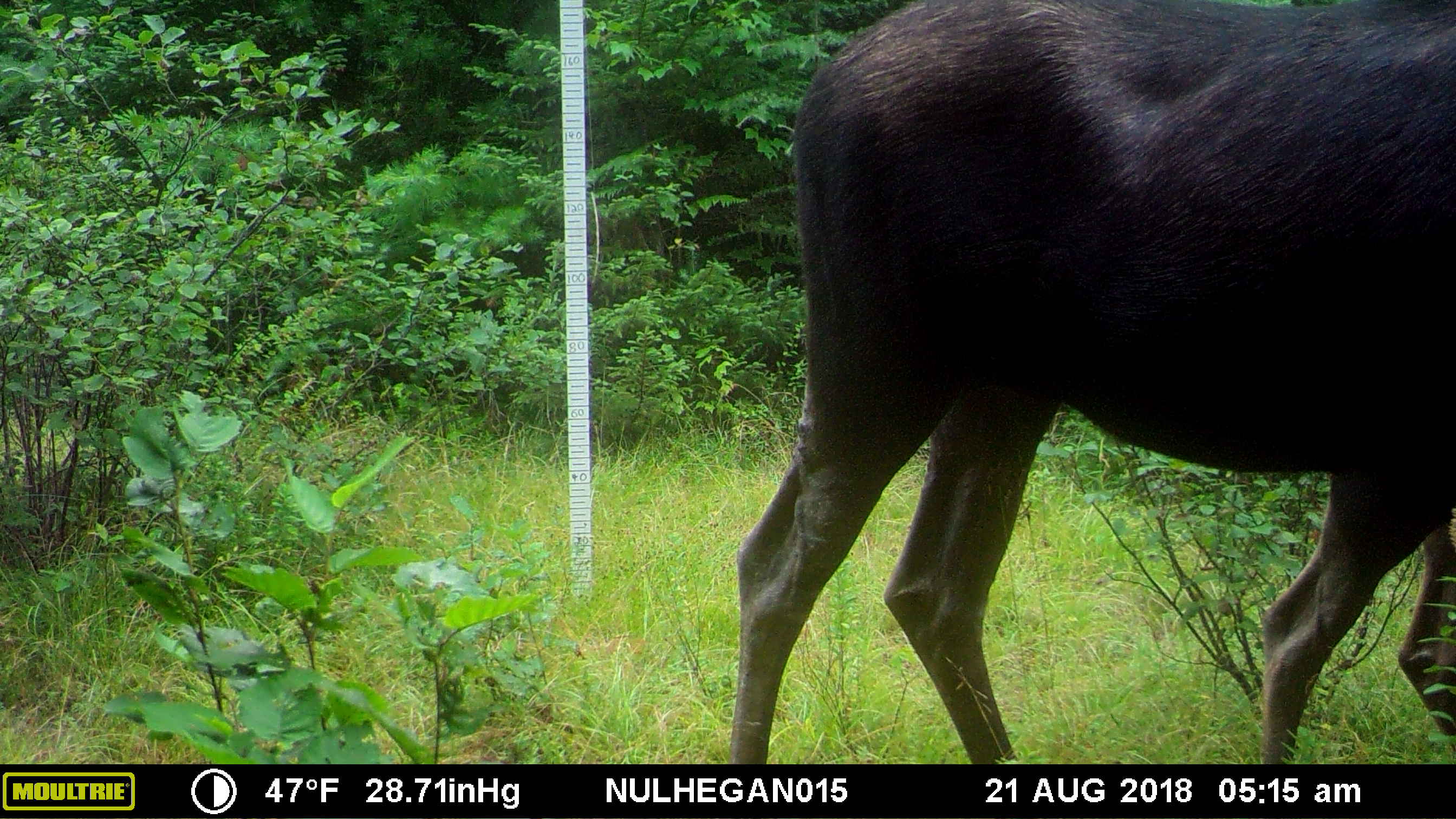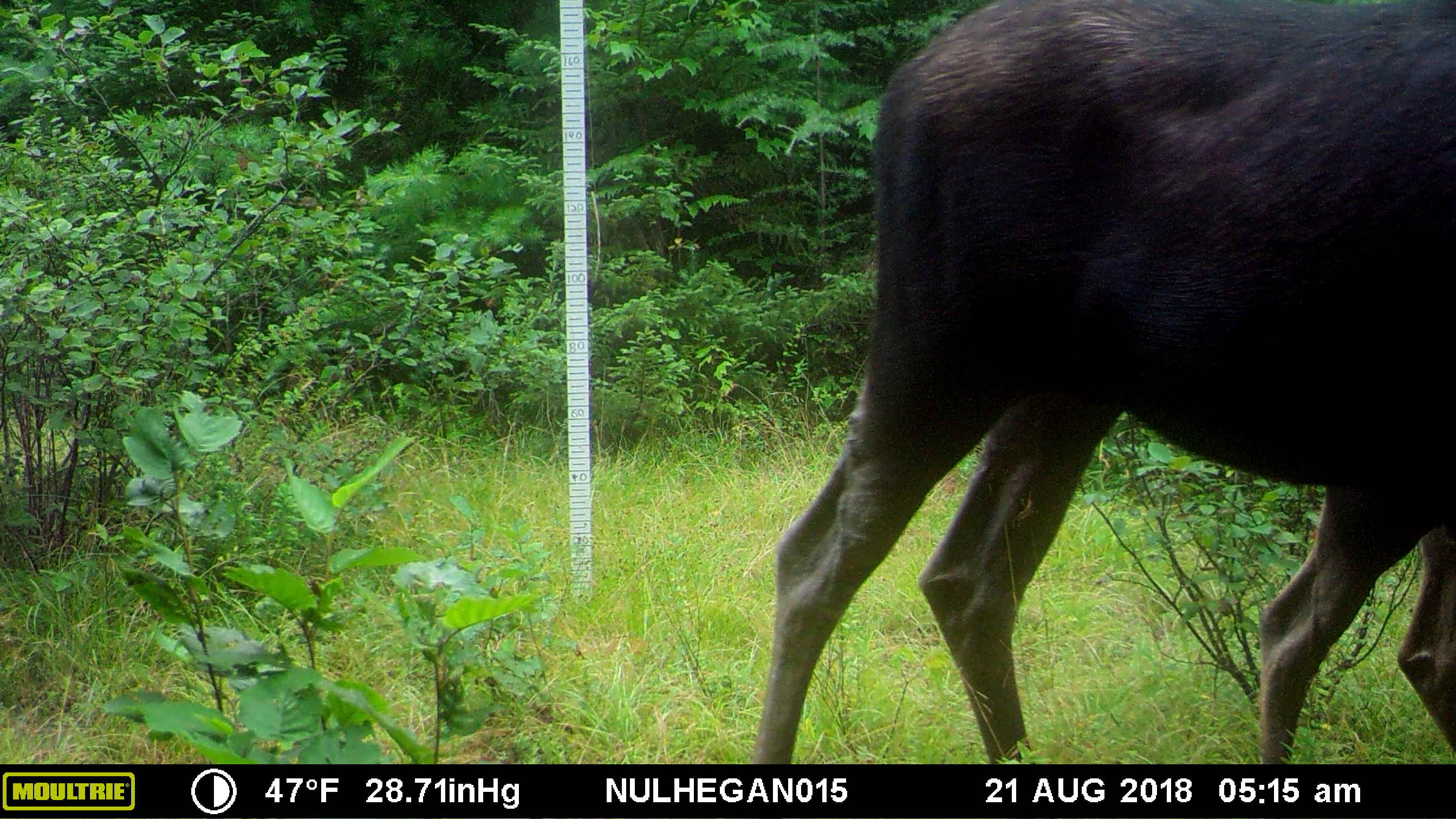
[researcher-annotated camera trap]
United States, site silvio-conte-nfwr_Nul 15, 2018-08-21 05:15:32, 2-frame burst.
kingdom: Animalia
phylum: Chordata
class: Mammalia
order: Artiodactyla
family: Cervidae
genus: Alces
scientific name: Alces alces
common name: moose